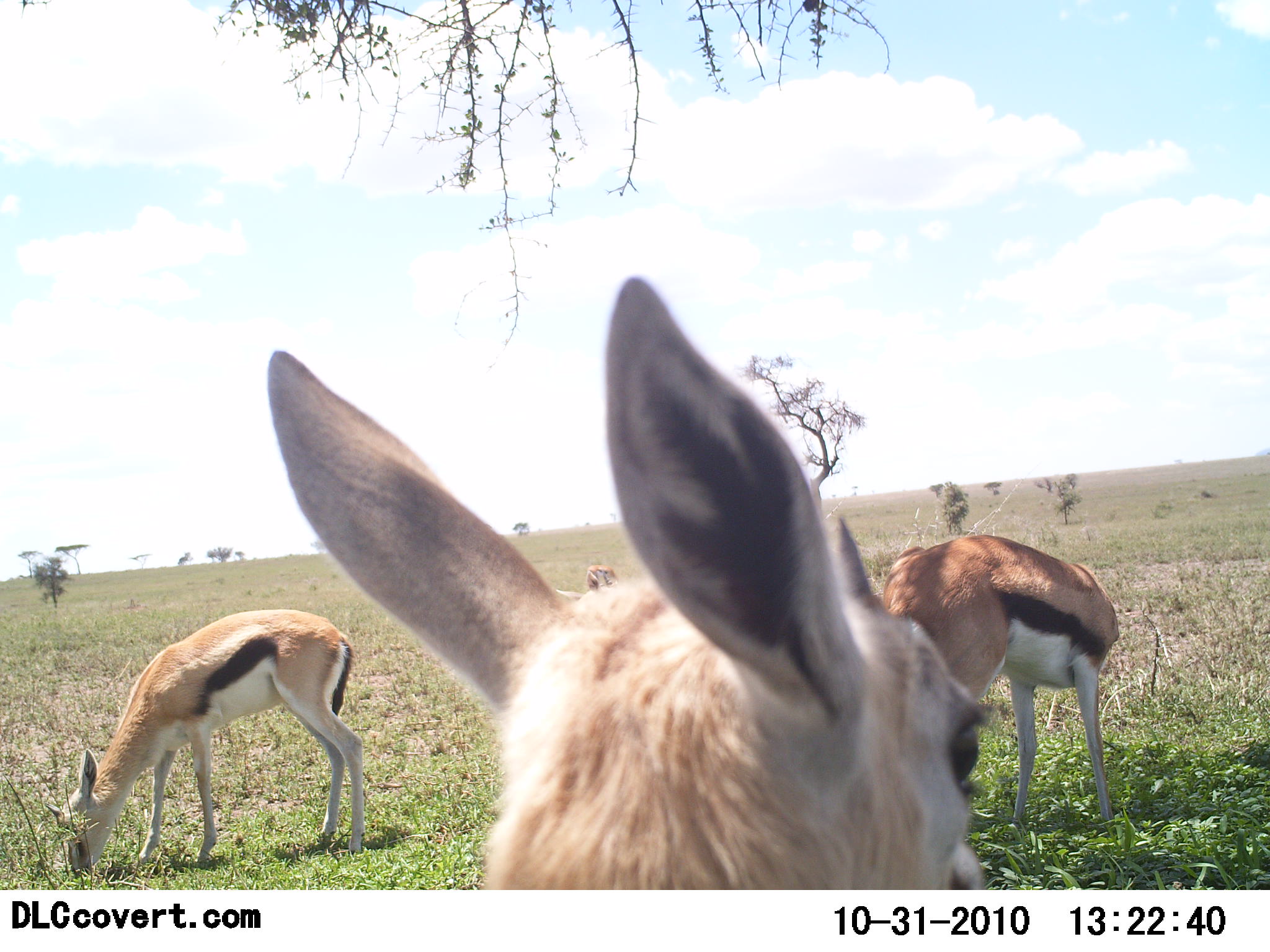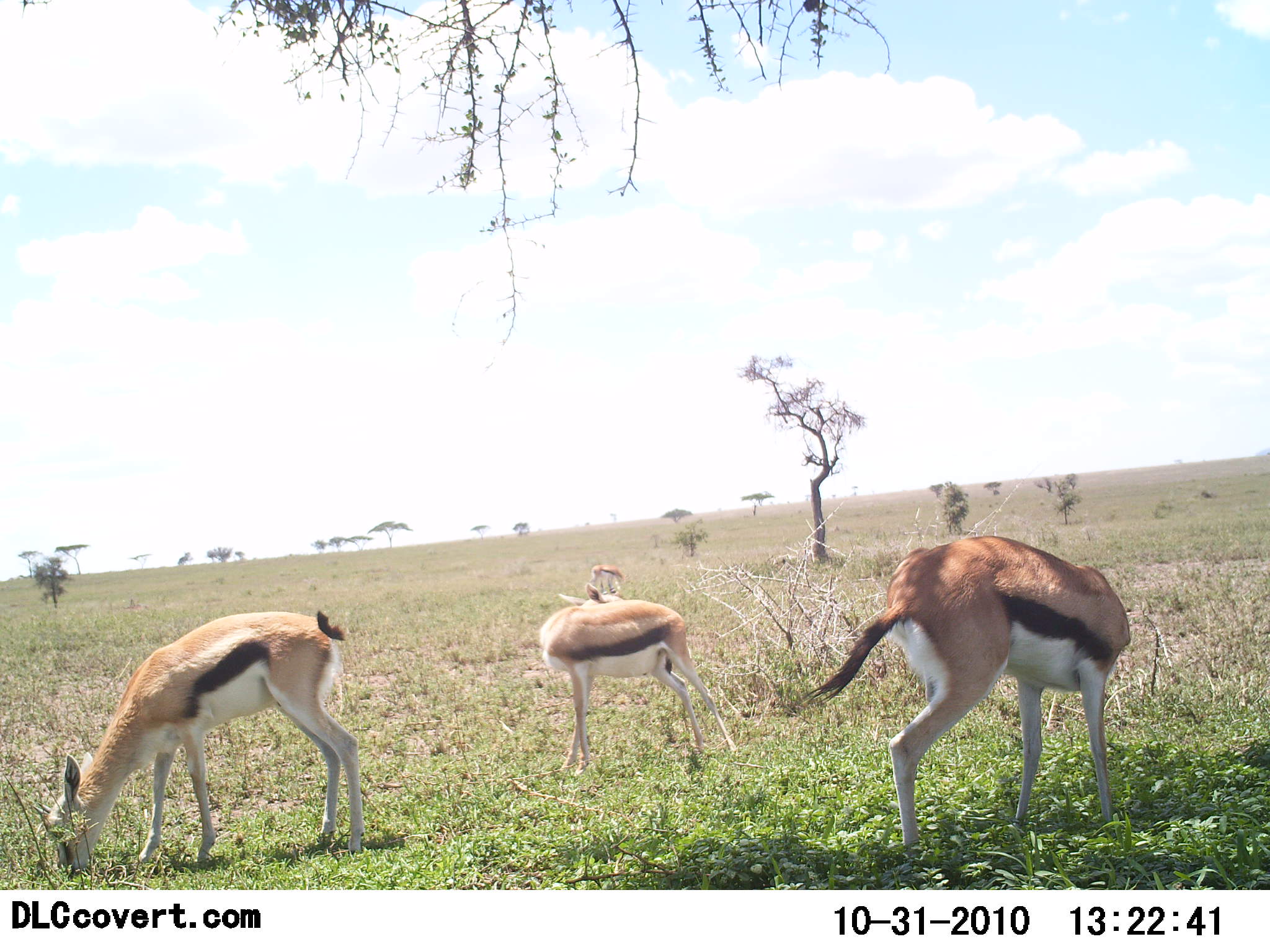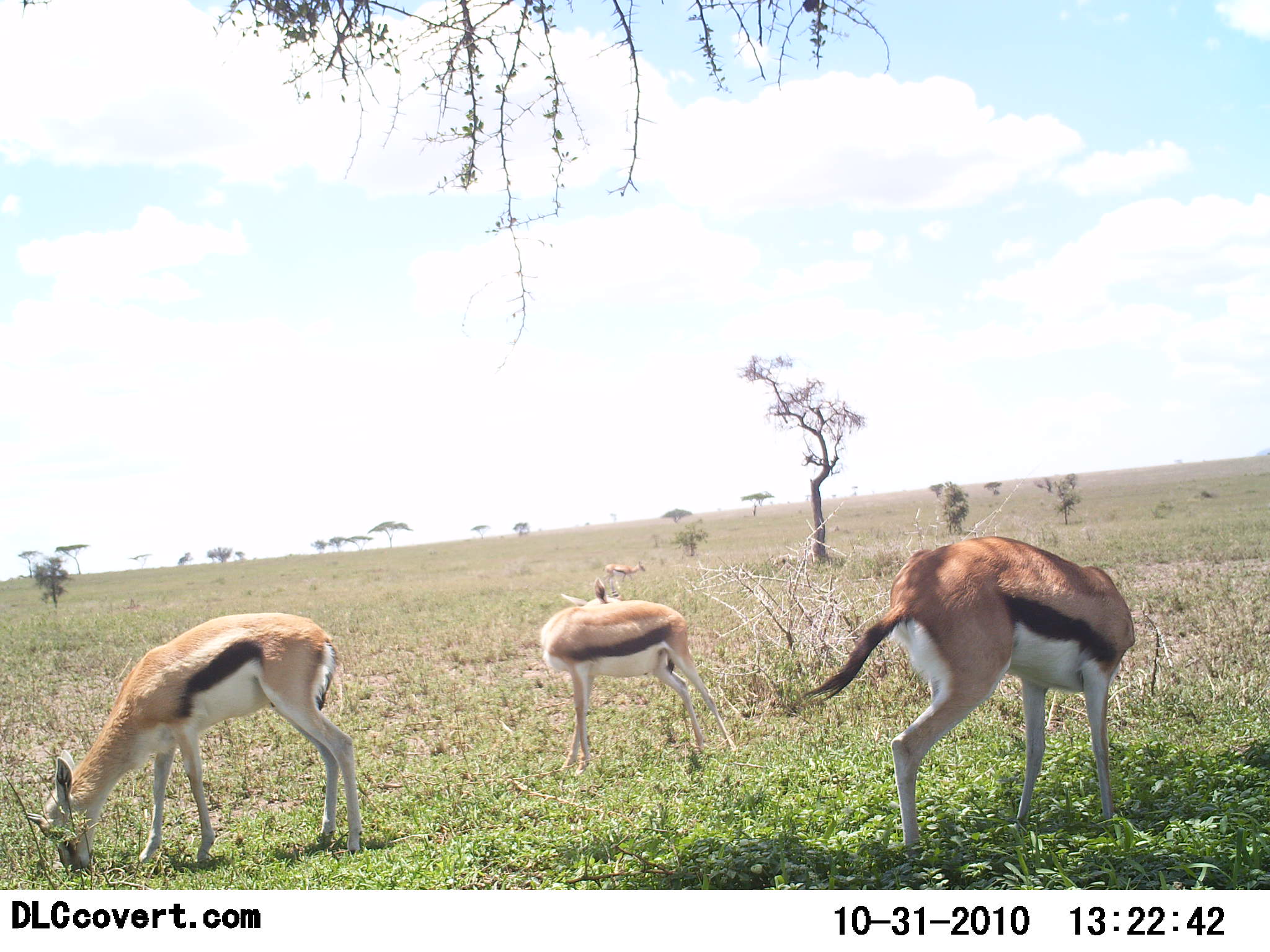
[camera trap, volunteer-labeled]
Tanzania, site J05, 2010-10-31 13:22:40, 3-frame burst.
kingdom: Animalia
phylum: Chordata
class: Mammalia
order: Artiodactyla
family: Bovidae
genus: Eudorcas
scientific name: Eudorcas thomsonii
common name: thomson's gazelle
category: gazellethomsons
Gazellethomsons (thomson's gazelle) (Eudorcas thomsonii), count 4. Behavior (volunteer vote fractions): standing 80%, resting 0%, moving 13%, interacting 0%. Young present (vote fraction): 13%. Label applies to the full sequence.